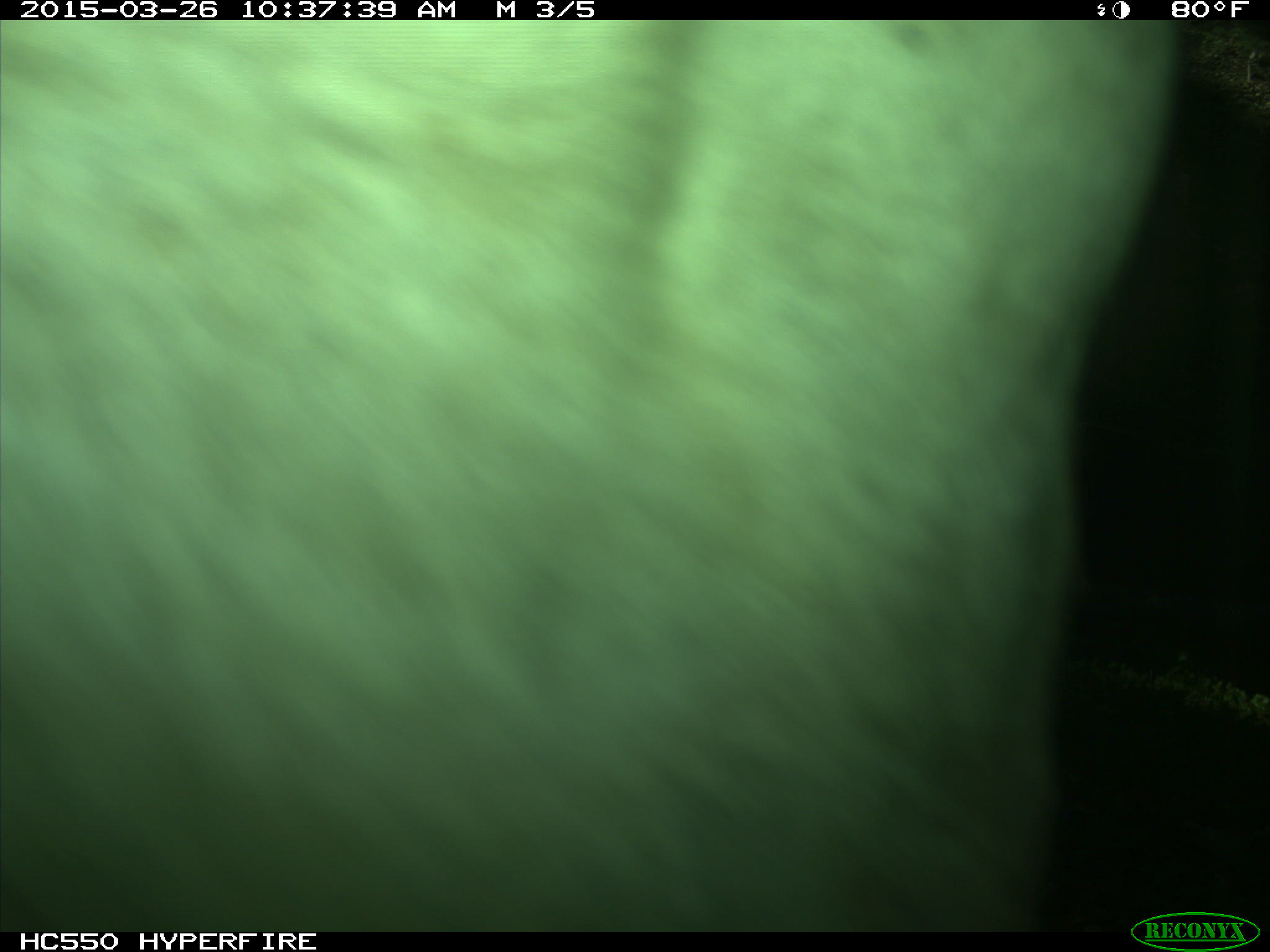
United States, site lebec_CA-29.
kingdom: Animalia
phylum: Chordata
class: Mammalia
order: Artiodactyla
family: Bovidae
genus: Bos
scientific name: Bos taurus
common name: domestic cow